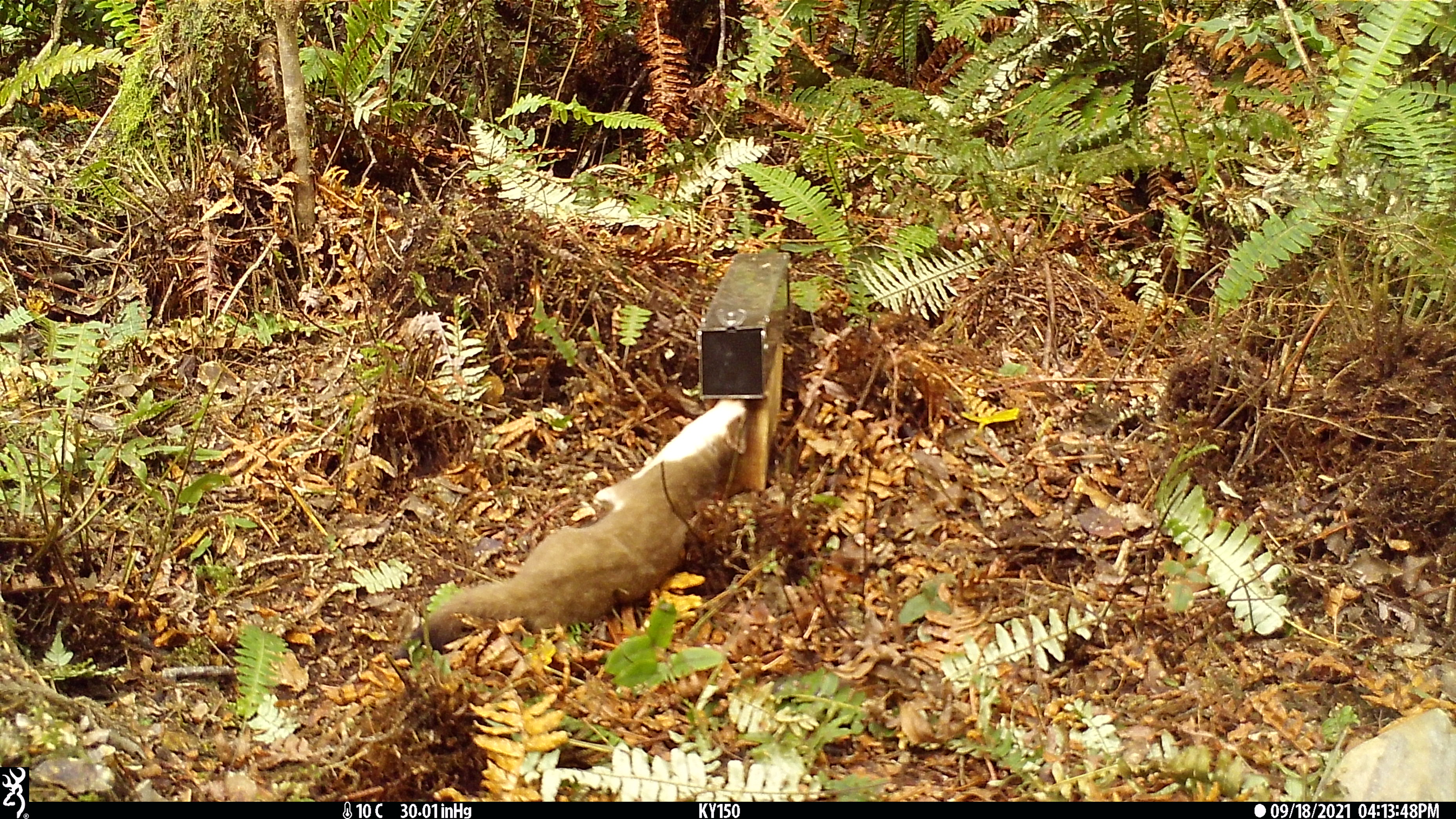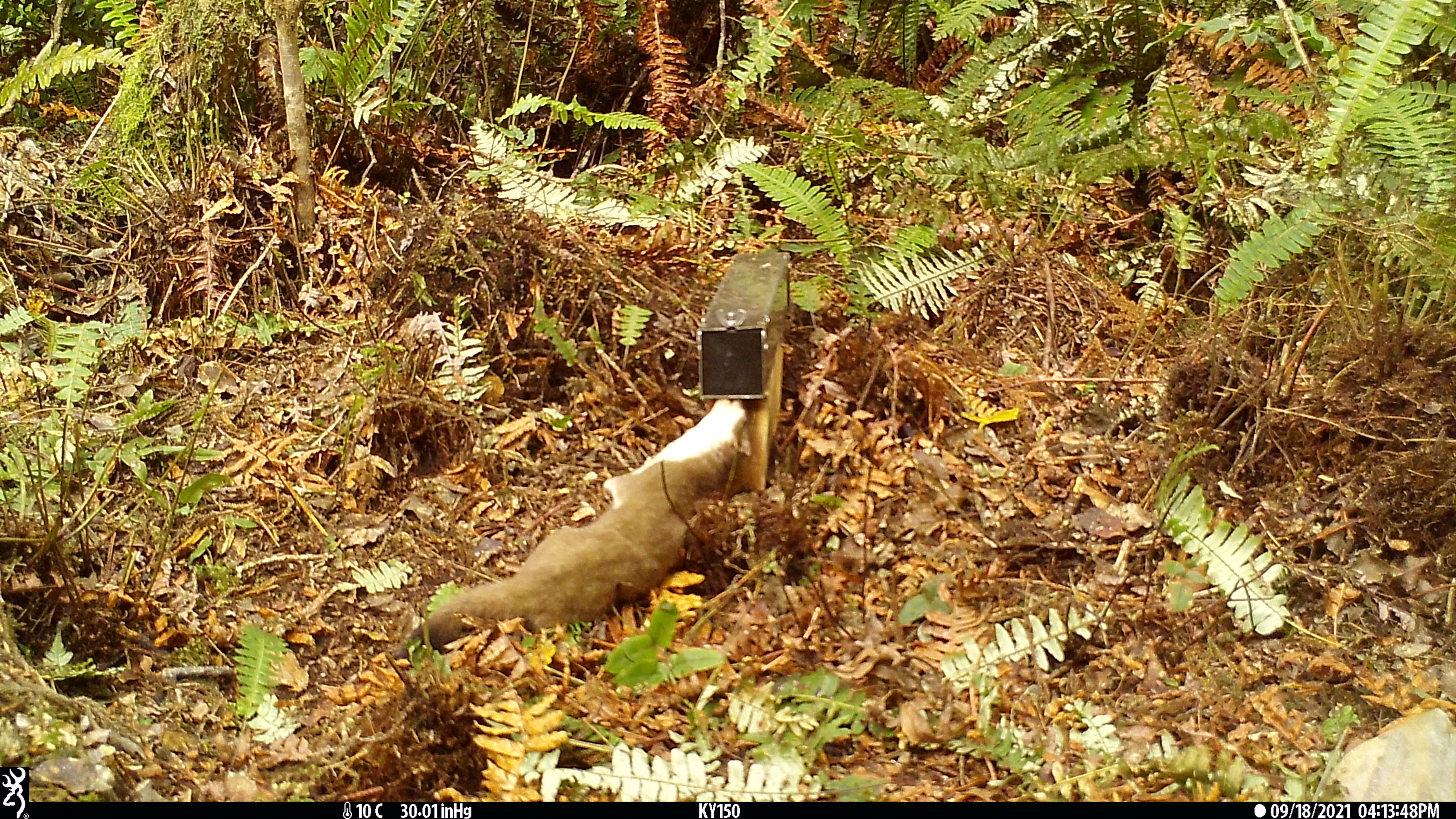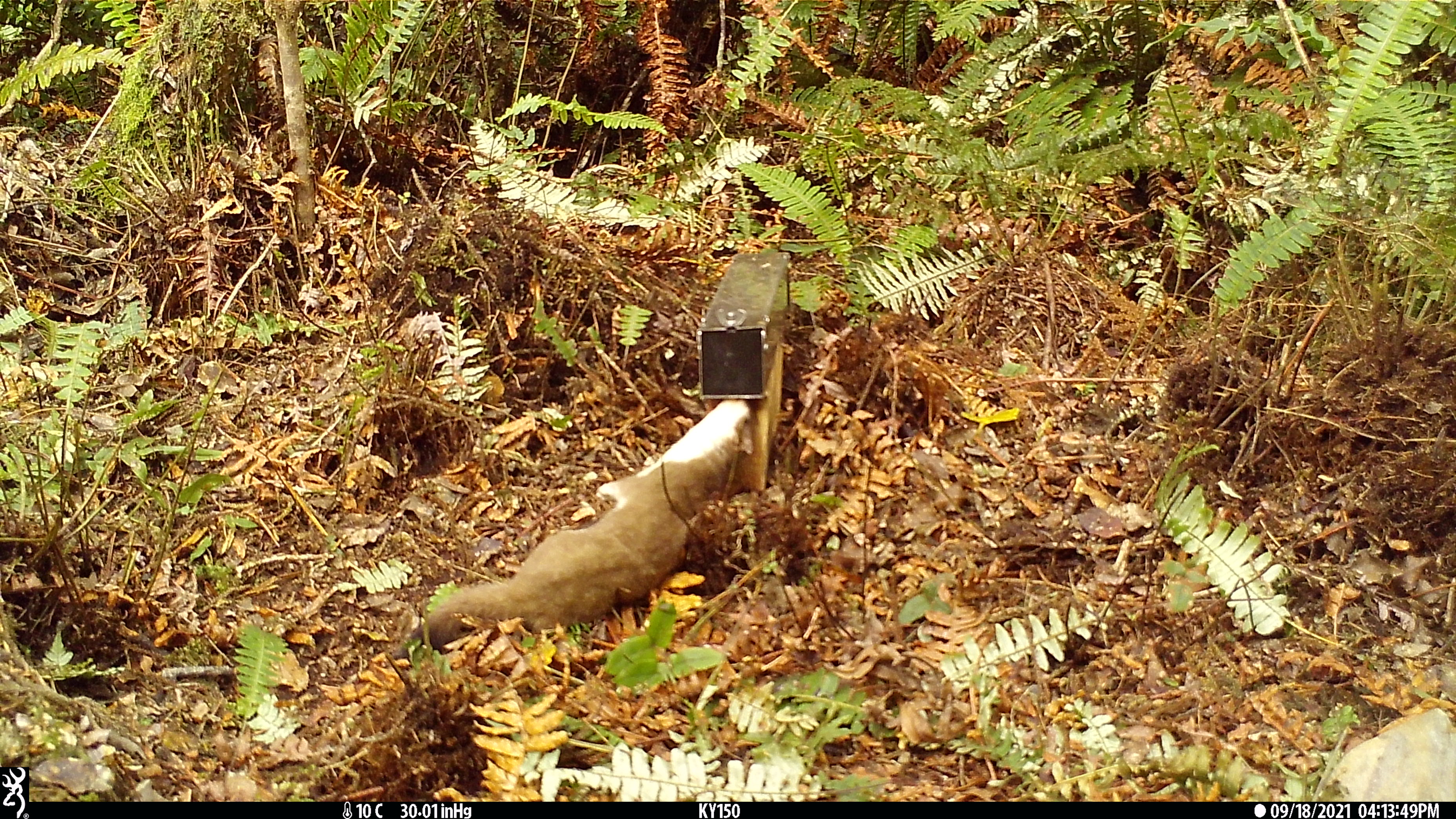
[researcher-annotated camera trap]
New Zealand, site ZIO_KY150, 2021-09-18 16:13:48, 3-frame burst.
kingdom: Animalia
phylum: Chordata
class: Mammalia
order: Carnivora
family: Mustelidae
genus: Mustela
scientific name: Mustela erminea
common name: stoat